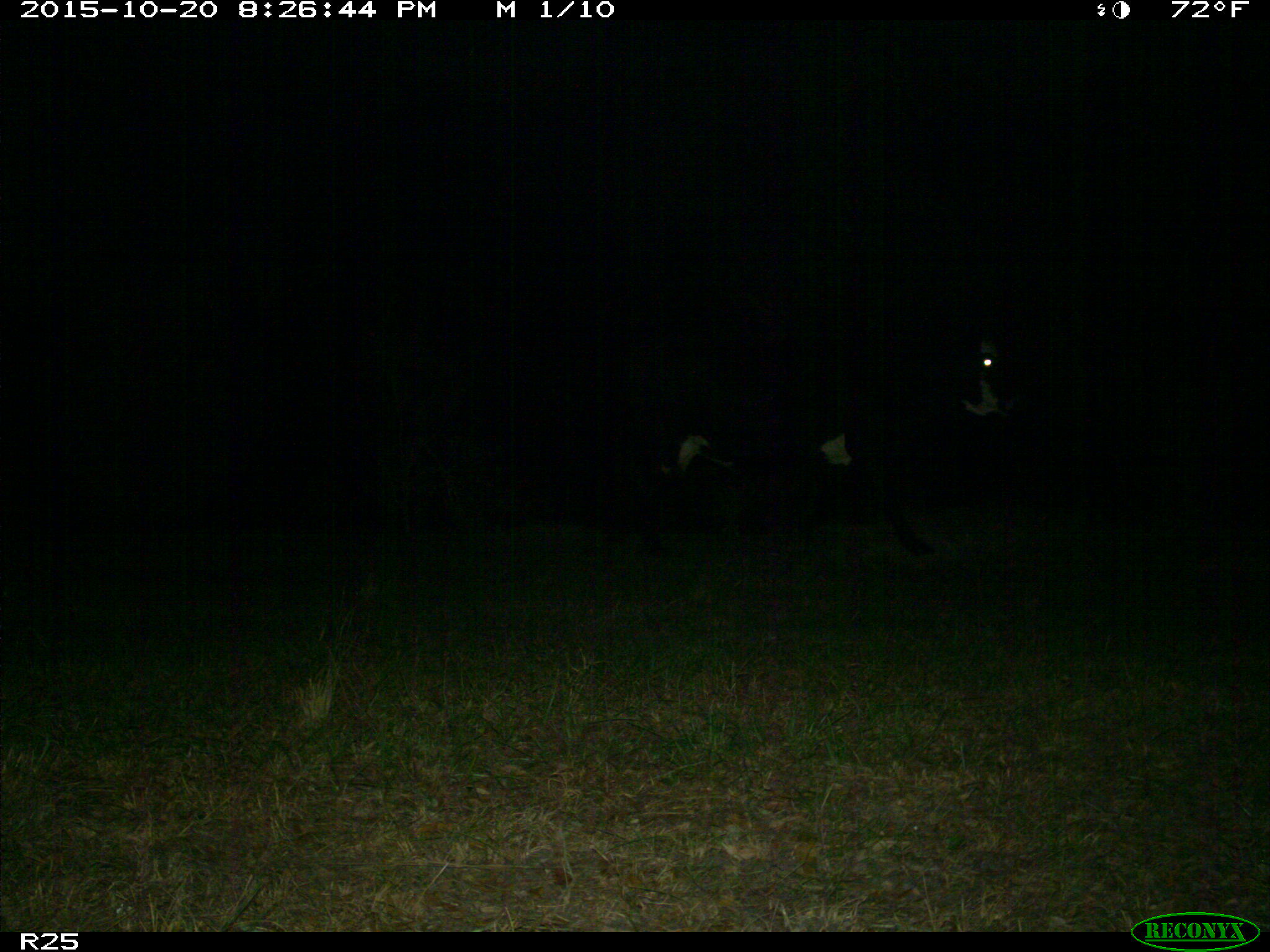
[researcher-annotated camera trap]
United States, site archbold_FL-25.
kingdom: Animalia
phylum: Chordata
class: Mammalia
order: Artiodactyla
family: Bovidae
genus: Bos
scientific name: Bos taurus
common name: domestic cow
Bos taurus (domestic cow).